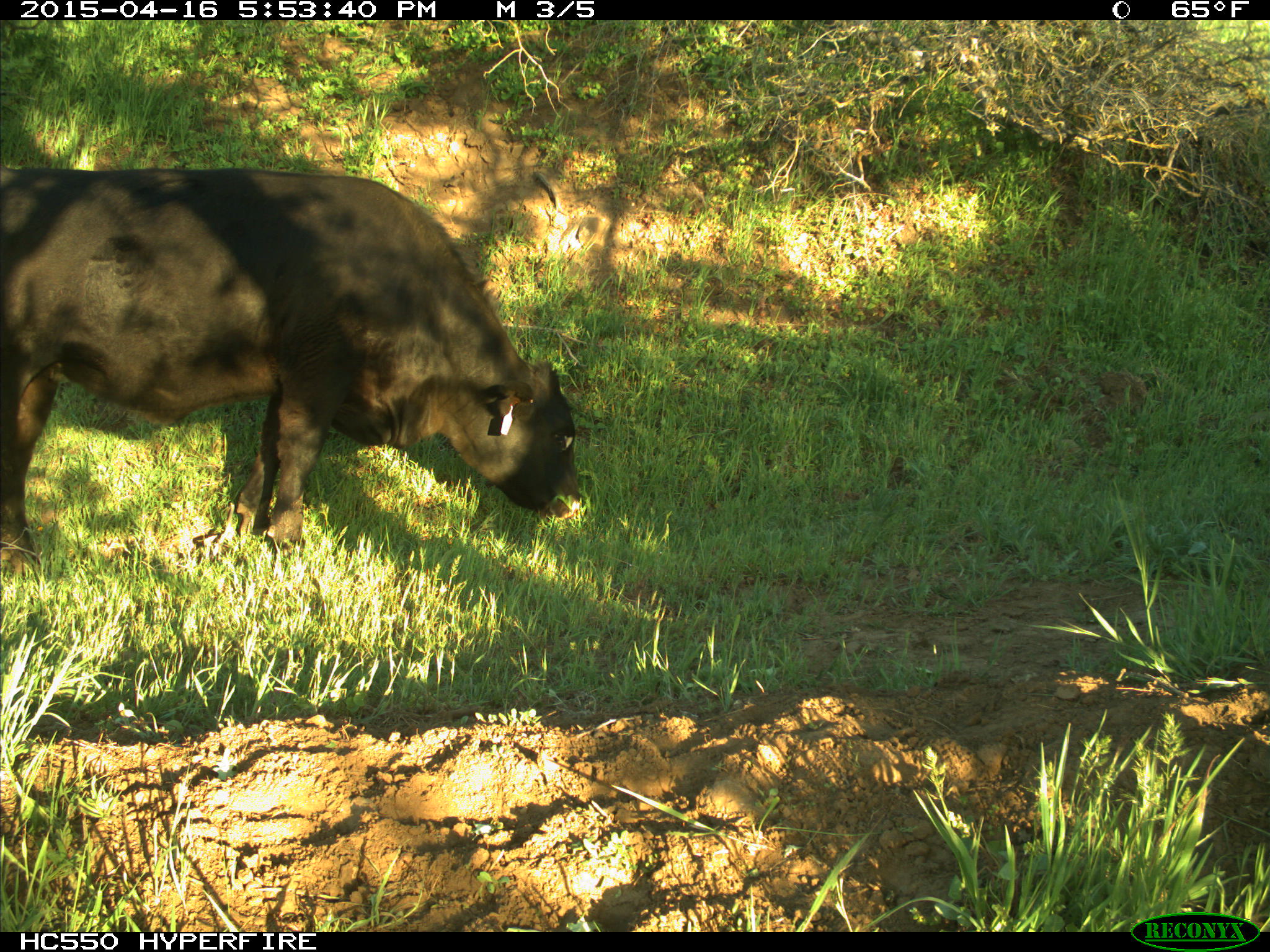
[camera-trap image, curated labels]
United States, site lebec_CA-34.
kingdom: Animalia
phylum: Chordata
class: Mammalia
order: Artiodactyla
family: Bovidae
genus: Bos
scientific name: Bos taurus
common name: domestic cow